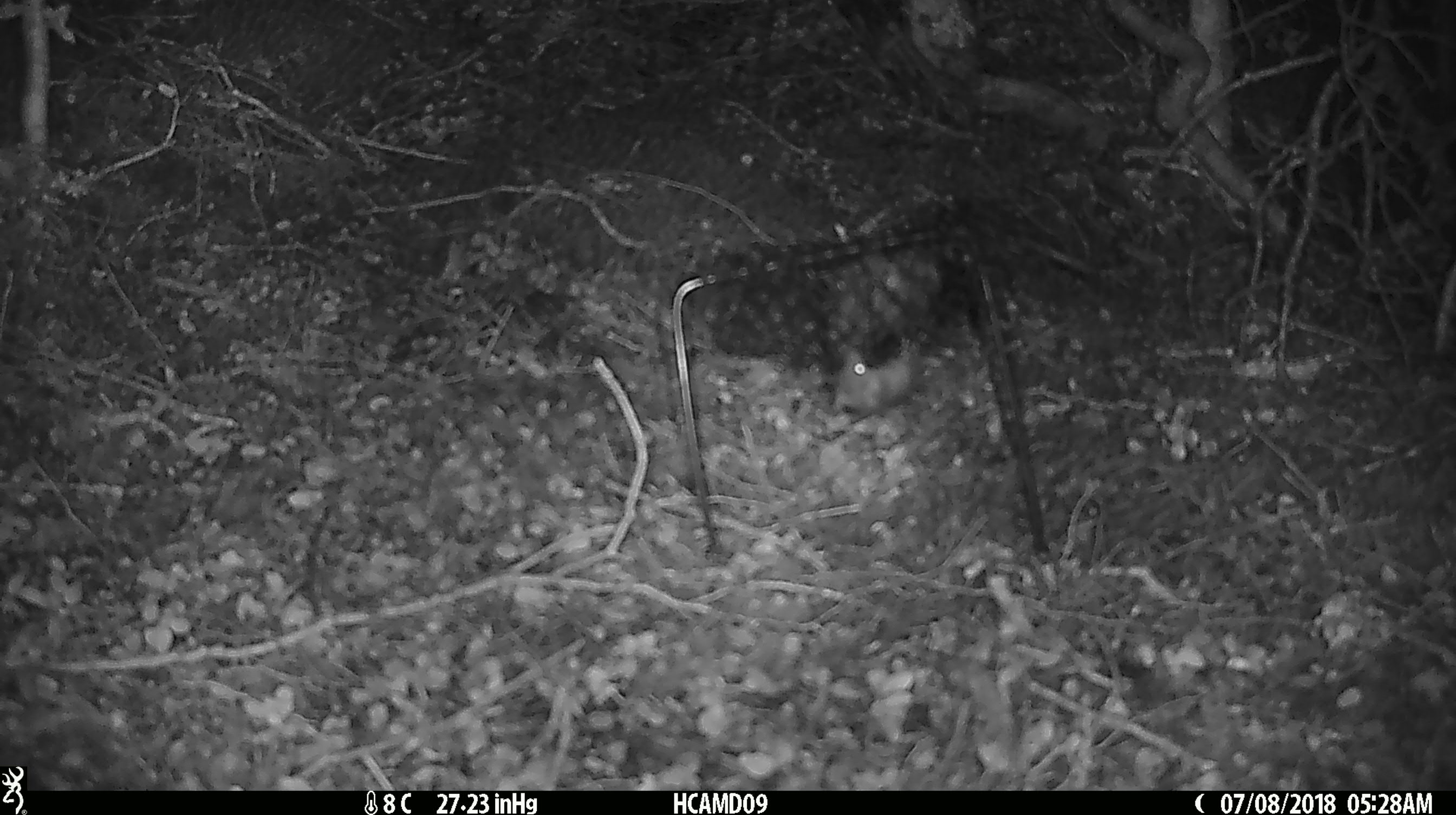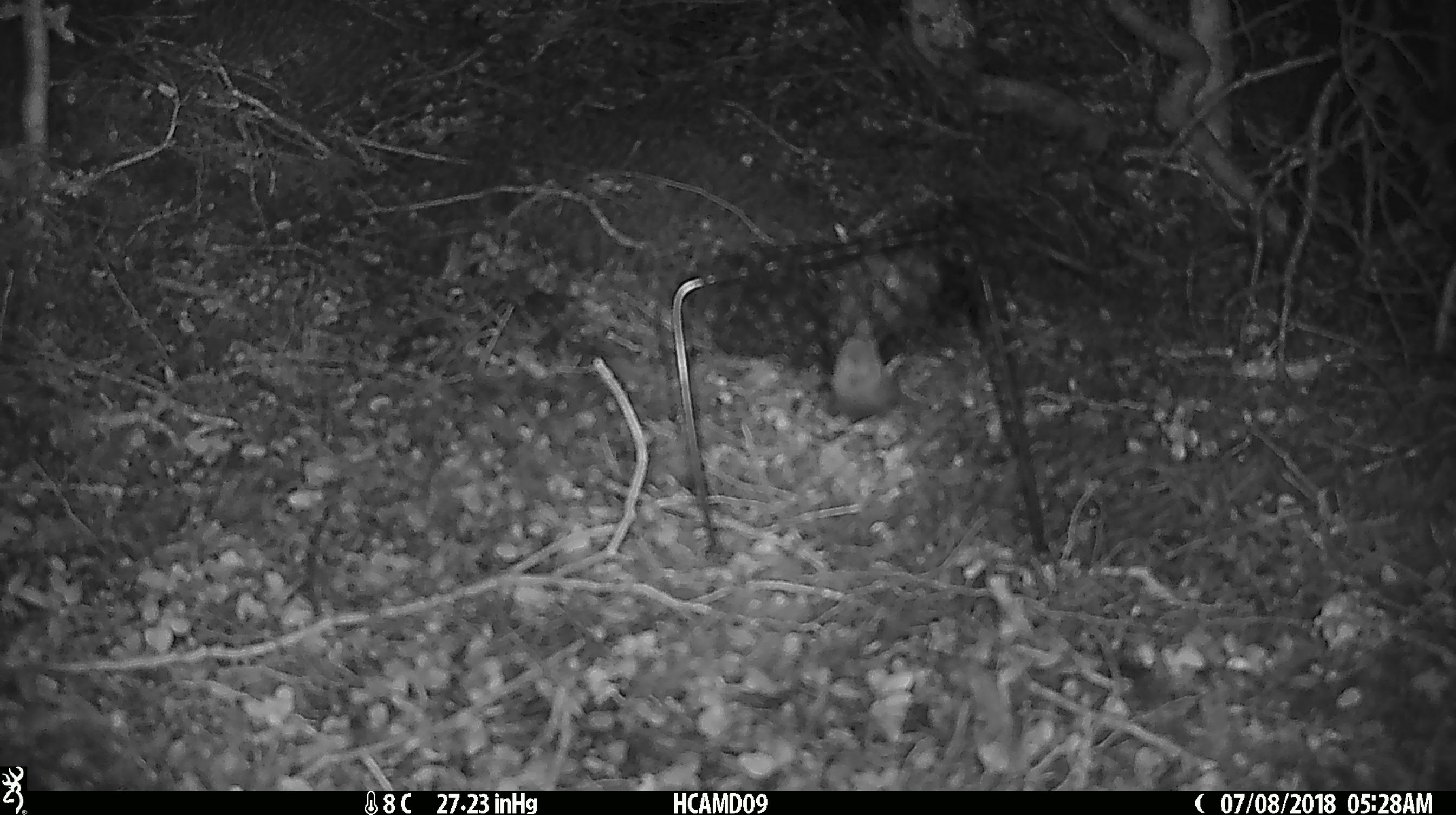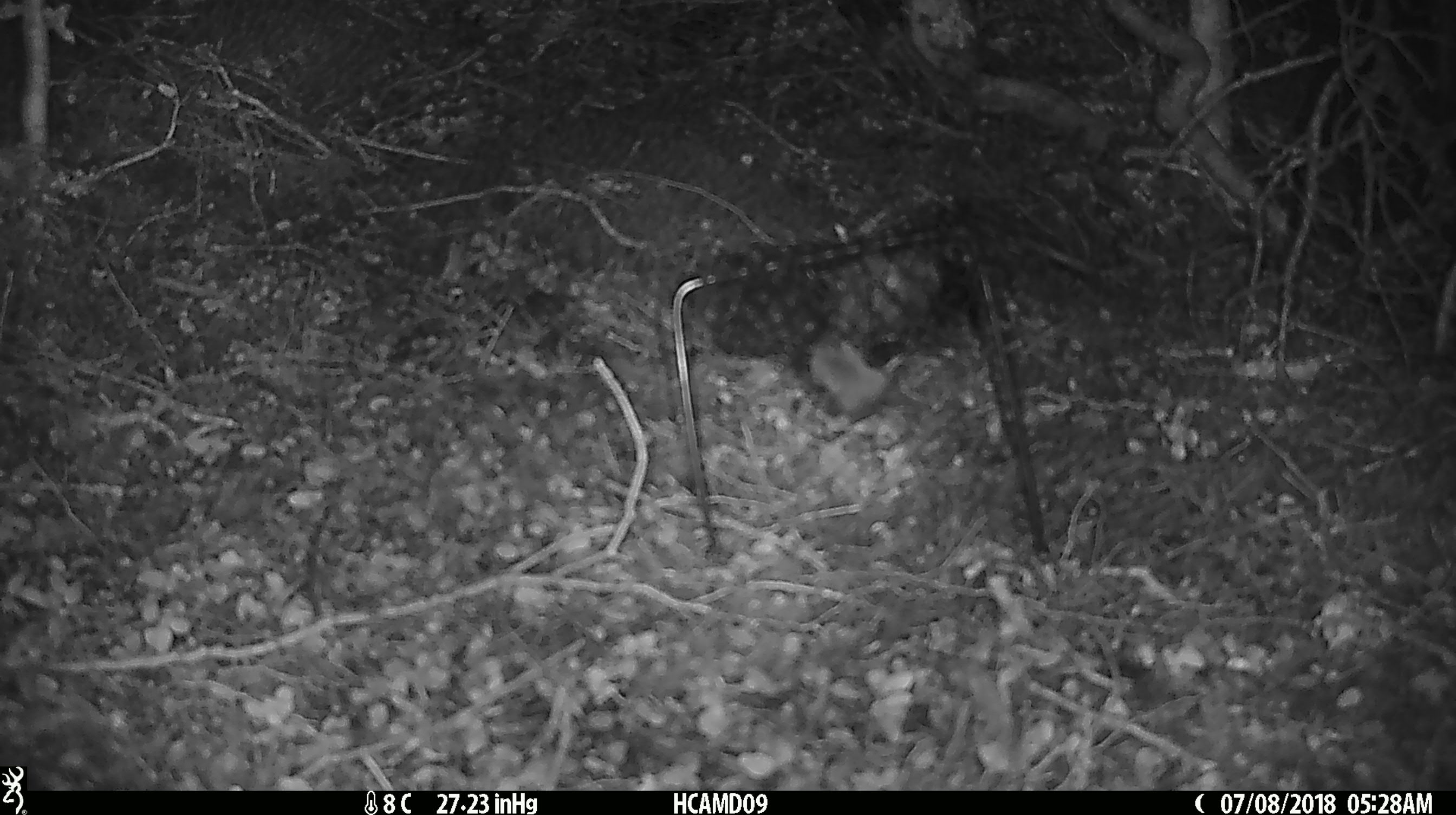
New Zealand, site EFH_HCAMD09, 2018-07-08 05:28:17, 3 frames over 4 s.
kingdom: Animalia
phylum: Chordata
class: Mammalia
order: Rodentia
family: Muridae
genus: Mus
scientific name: Mus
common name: mouse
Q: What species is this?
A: Mouse (Mus).